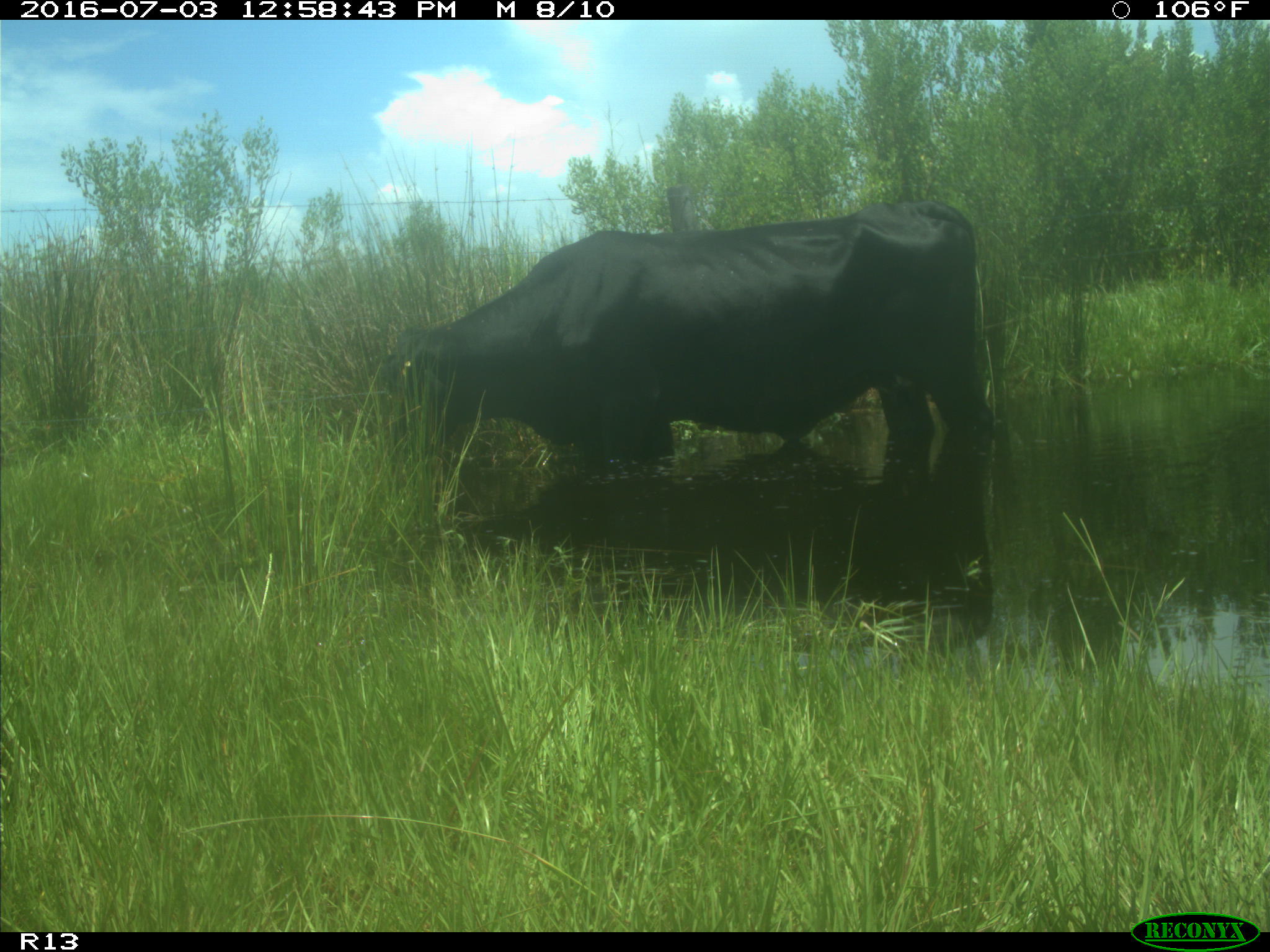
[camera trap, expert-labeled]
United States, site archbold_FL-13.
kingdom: Animalia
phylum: Chordata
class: Mammalia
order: Artiodactyla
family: Bovidae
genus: Bos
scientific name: Bos taurus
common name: domestic cow